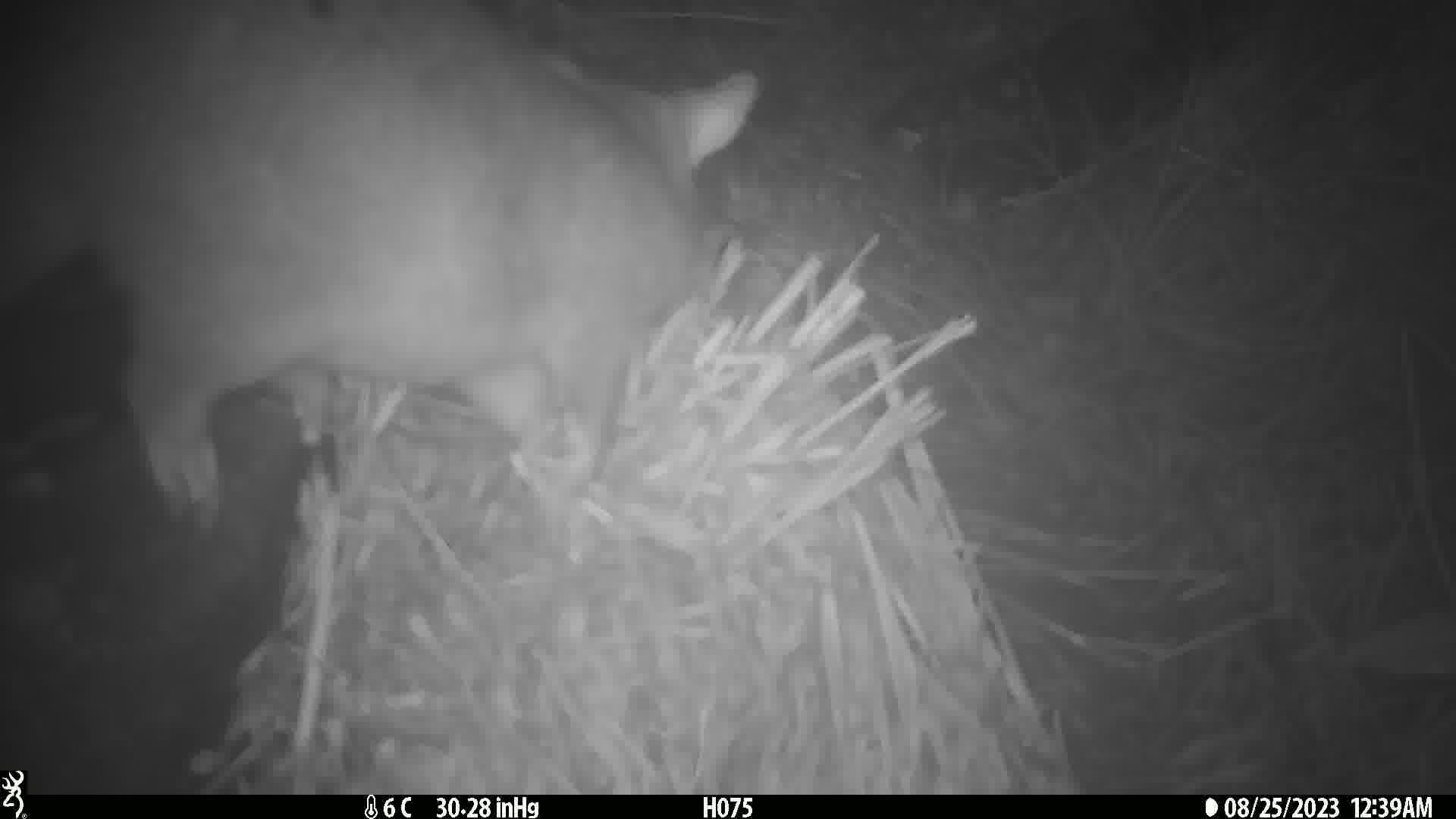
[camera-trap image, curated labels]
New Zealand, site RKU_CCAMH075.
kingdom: Animalia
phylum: Chordata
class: Mammalia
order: Diprotodontia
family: Phalangeridae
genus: Trichosurus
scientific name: Trichosurus vulpecula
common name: common brushtail possum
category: possum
Possum (common brushtail possum) (Trichosurus vulpecula).